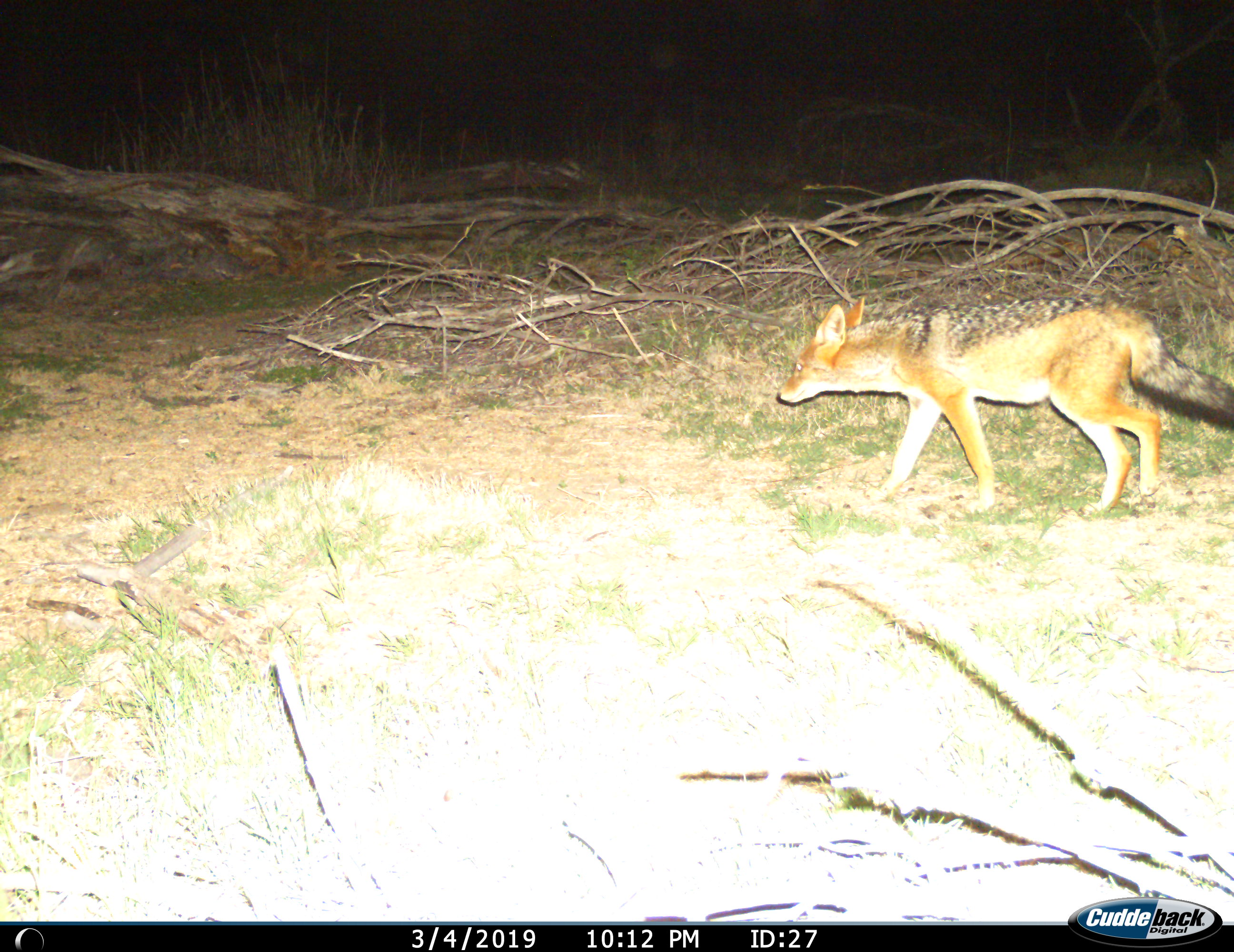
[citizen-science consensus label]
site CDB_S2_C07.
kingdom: Animalia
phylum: Chordata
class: Mammalia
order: Carnivora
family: Canidae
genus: Lupulella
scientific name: Lupulella mesomelas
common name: black-backed jackal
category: jackalblackbacked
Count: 1.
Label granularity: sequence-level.